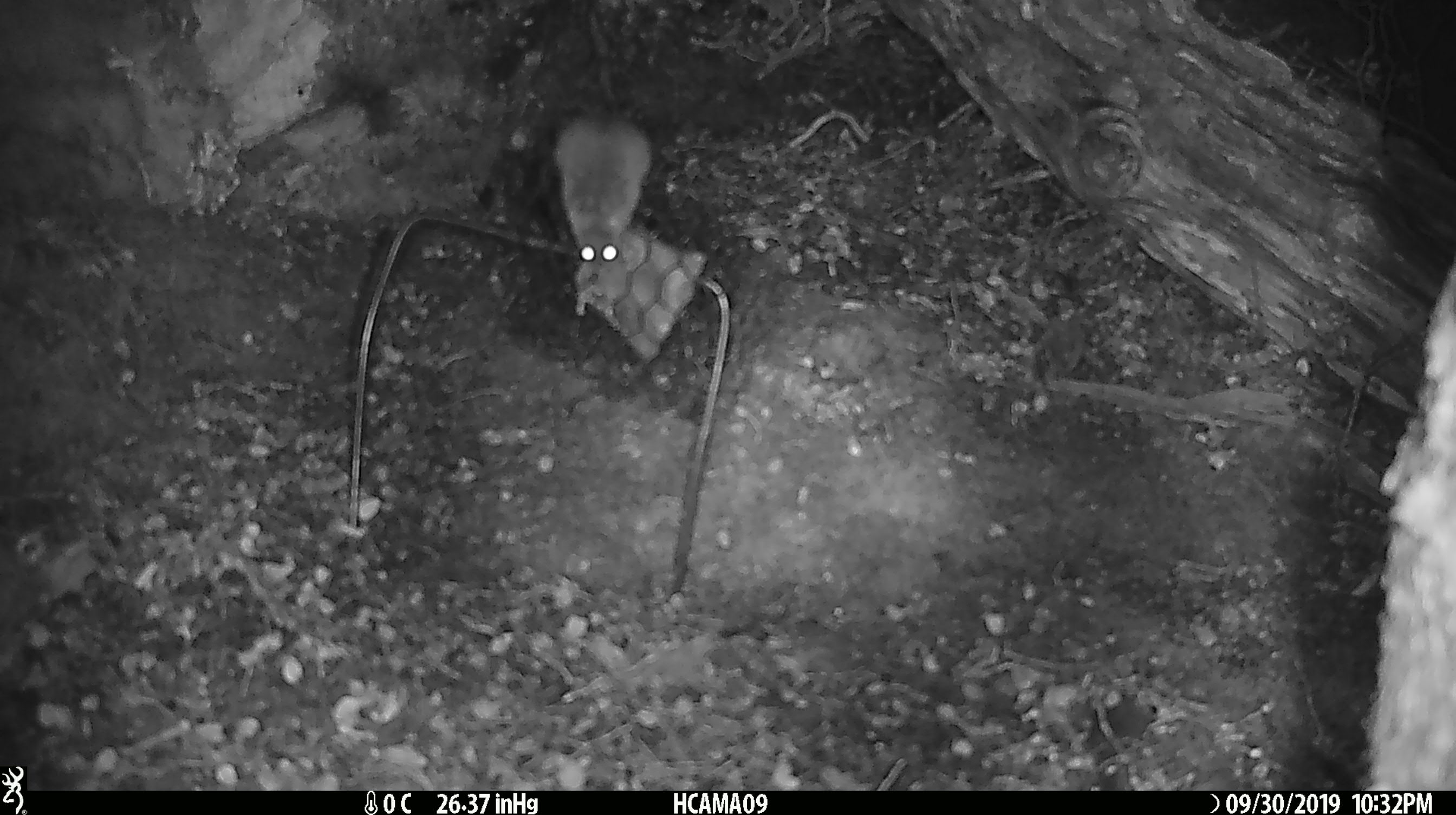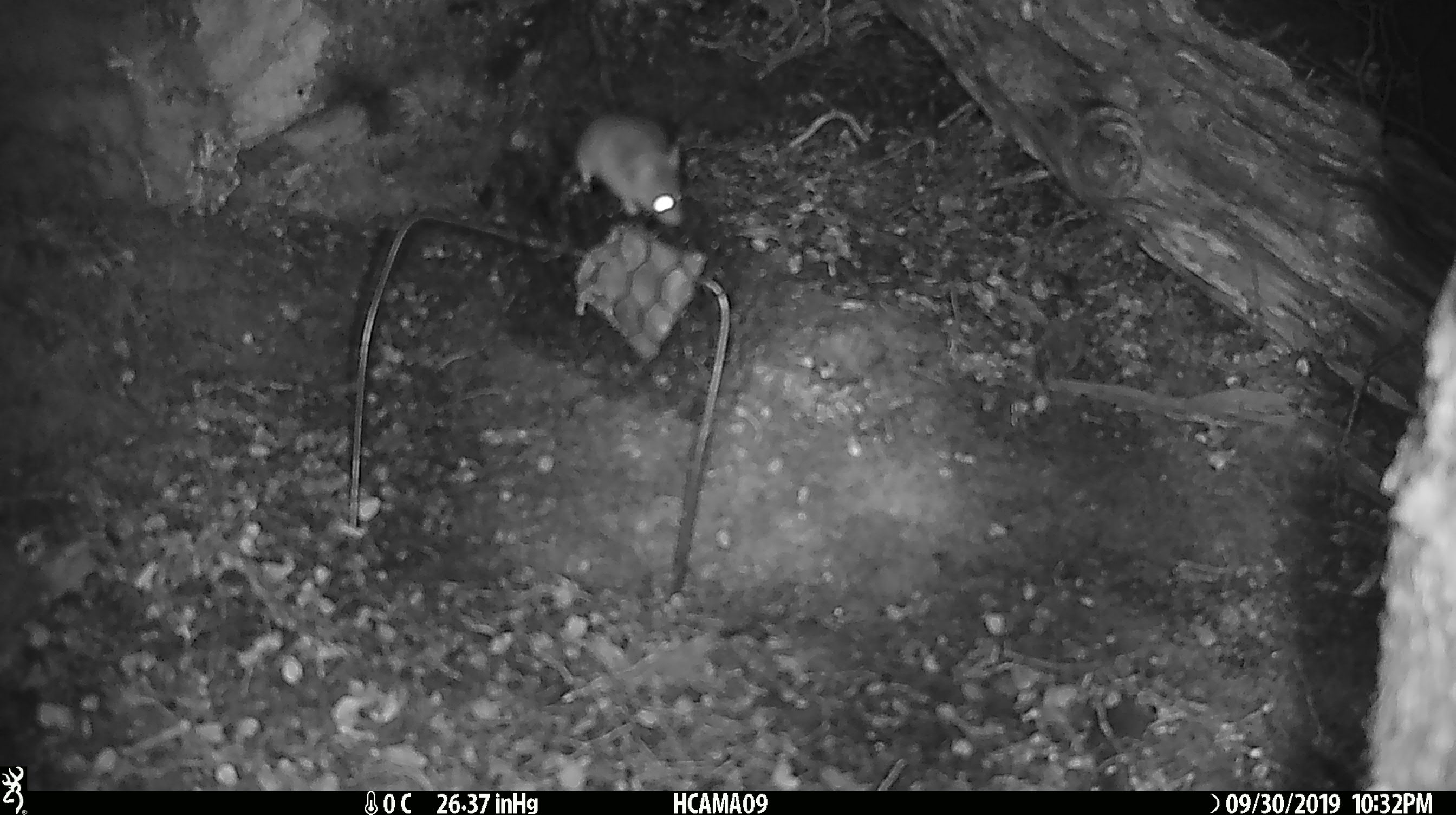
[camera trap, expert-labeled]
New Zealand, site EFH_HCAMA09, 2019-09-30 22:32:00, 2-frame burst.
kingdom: Animalia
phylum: Chordata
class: Mammalia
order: Rodentia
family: Muridae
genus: Mus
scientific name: Mus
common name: mouse